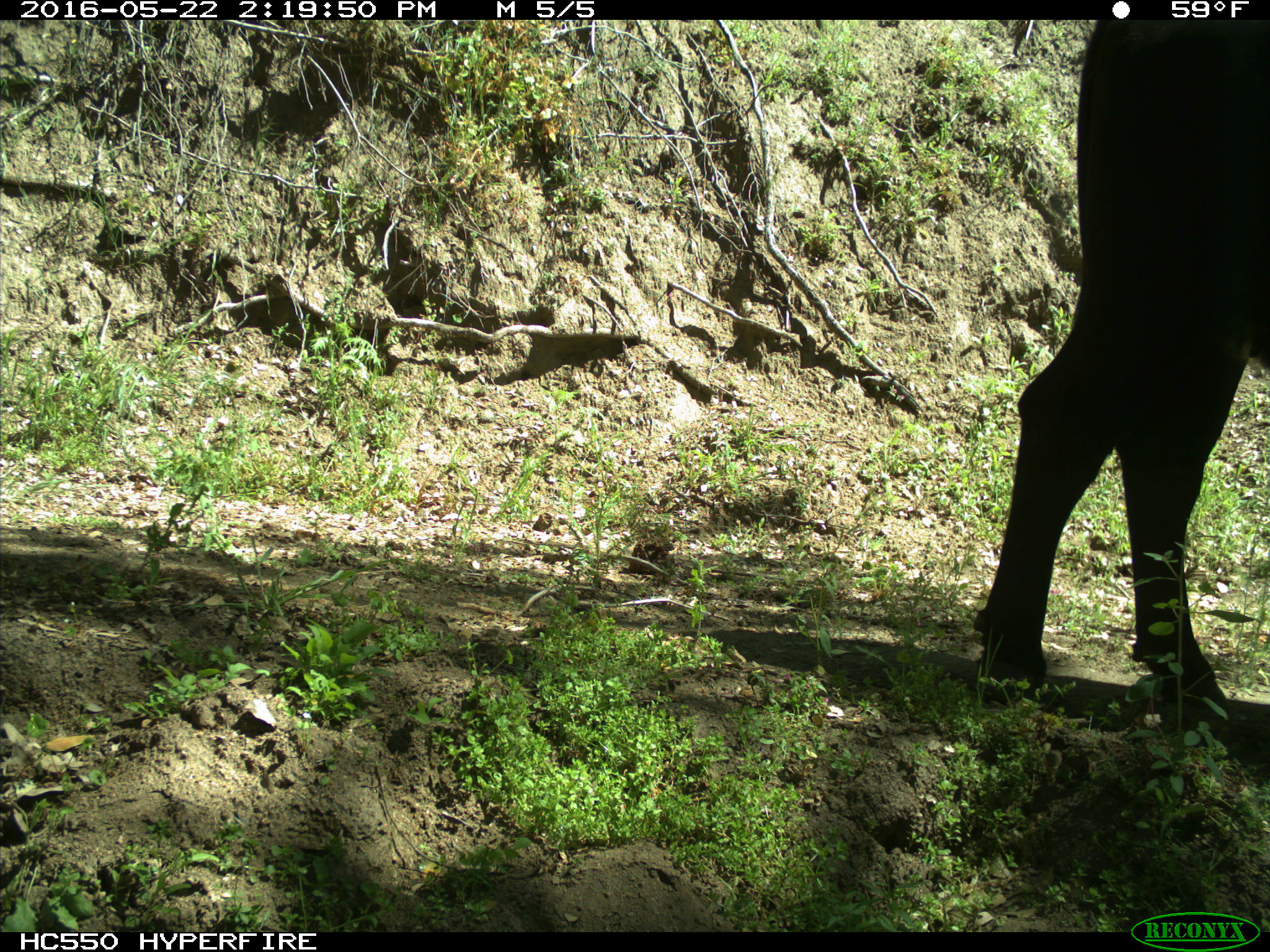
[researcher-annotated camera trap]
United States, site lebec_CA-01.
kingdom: Animalia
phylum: Chordata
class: Mammalia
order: Artiodactyla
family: Bovidae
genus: Bos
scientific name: Bos taurus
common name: domestic cow